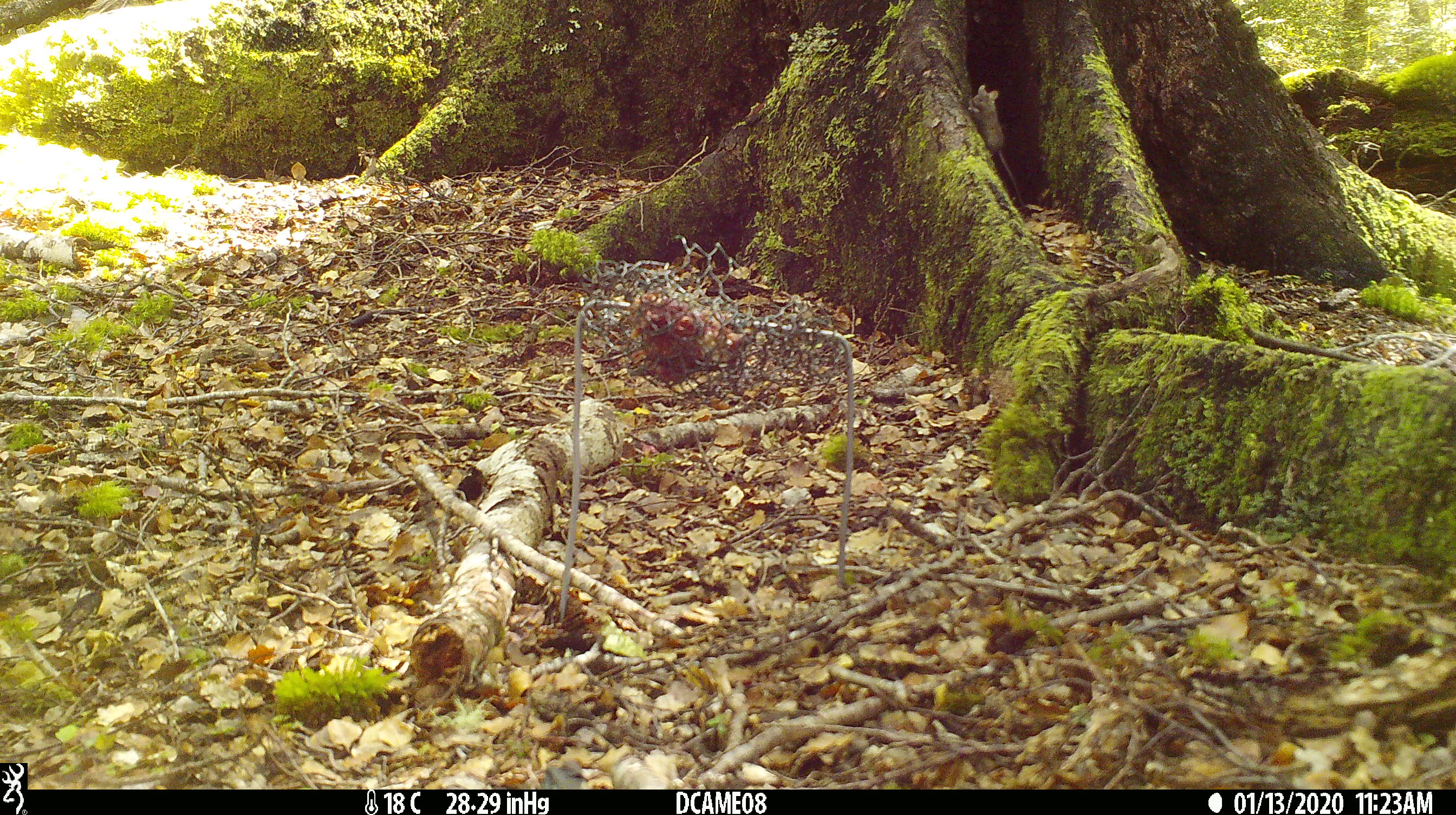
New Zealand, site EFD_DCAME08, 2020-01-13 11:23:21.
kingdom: Animalia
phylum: Chordata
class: Mammalia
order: Rodentia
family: Muridae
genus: Mus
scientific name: Mus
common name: mouse